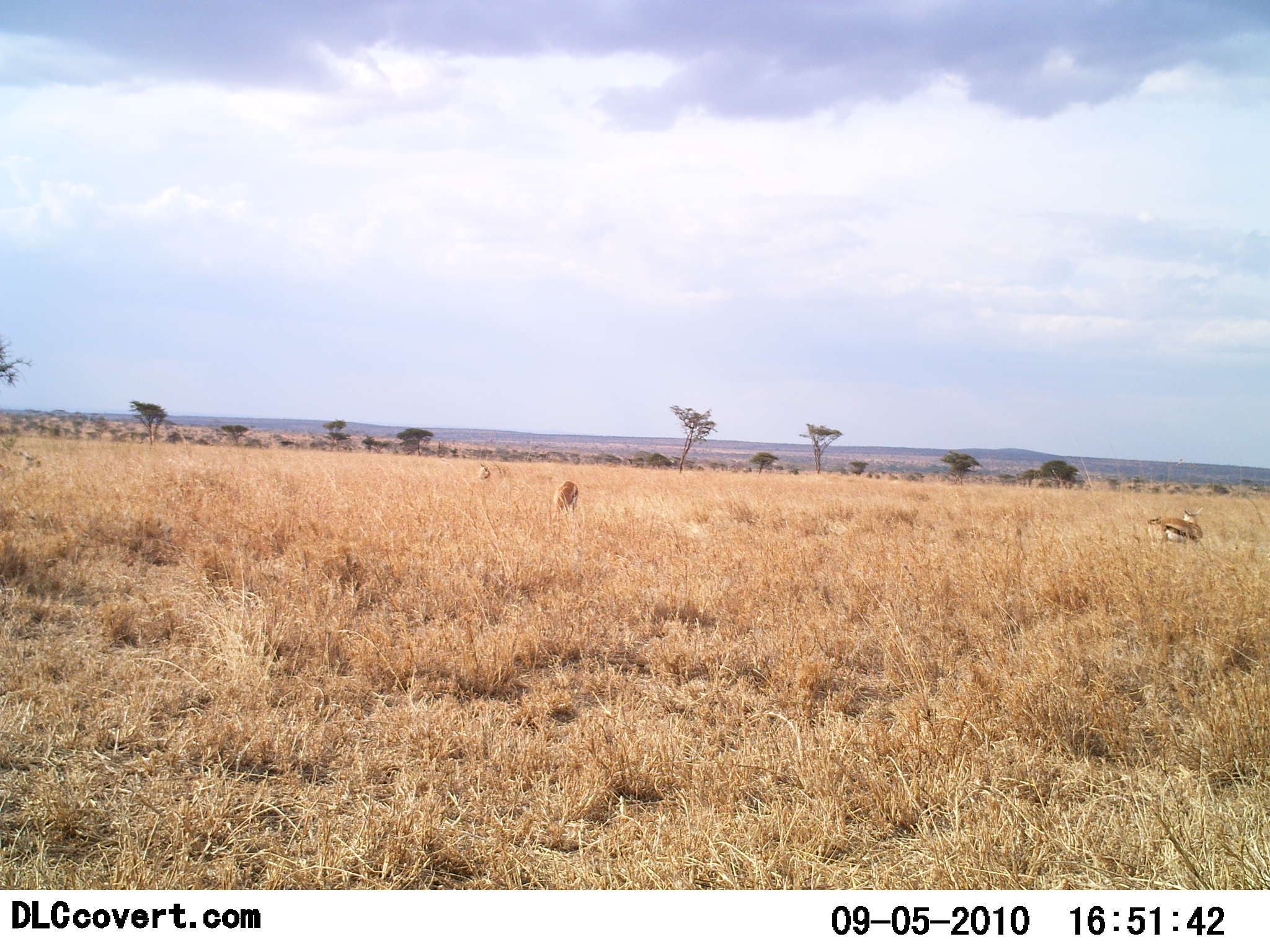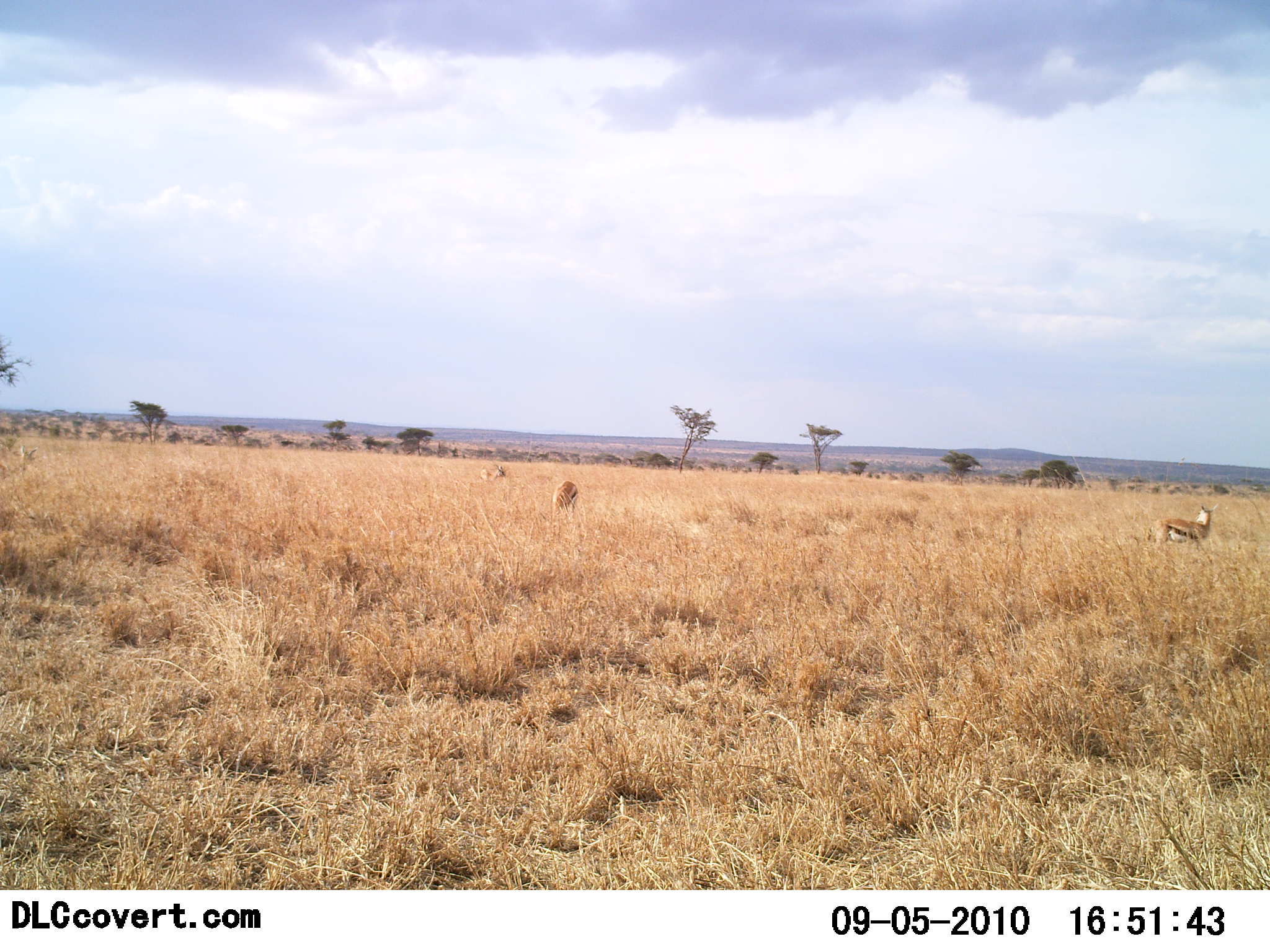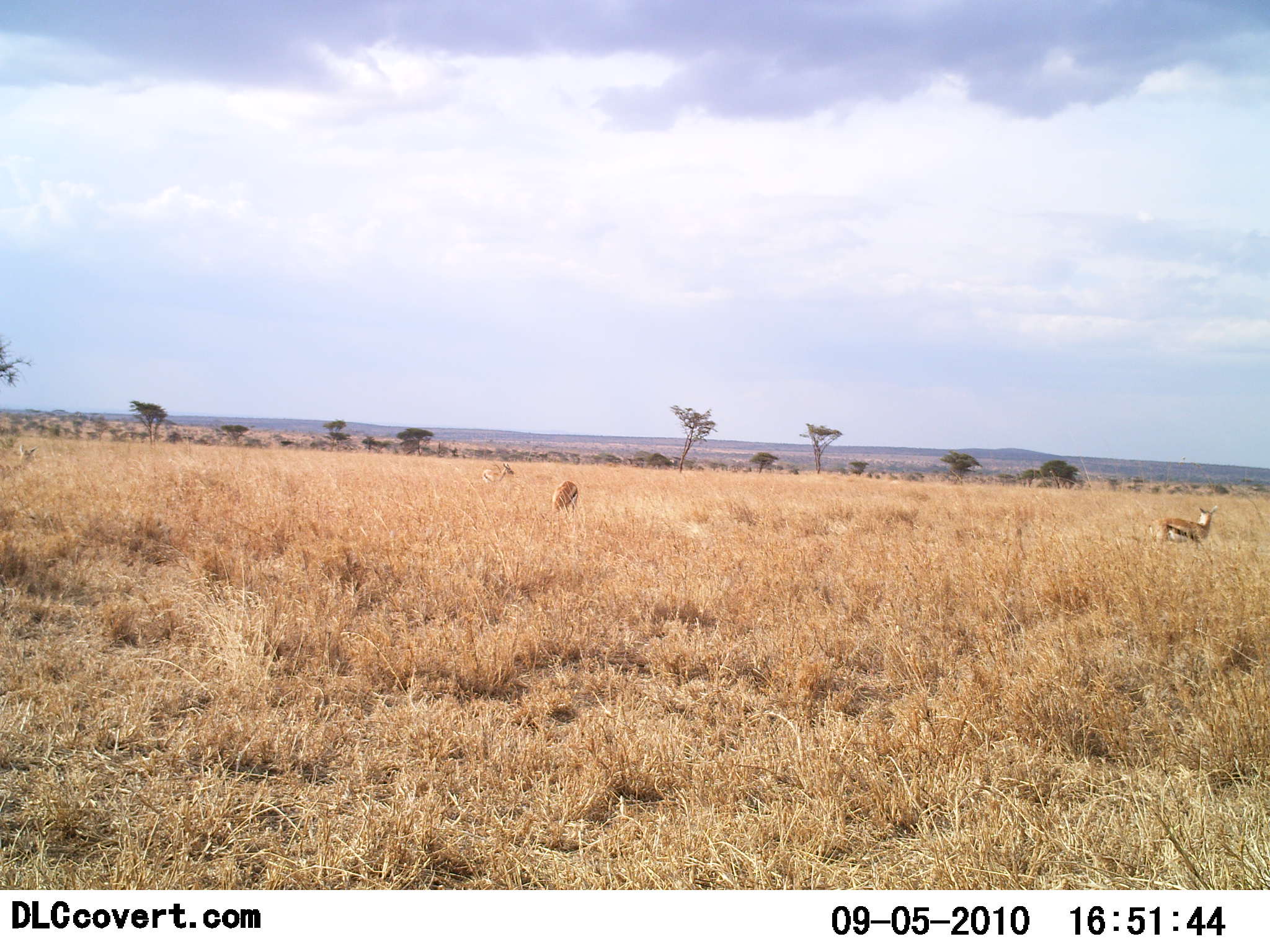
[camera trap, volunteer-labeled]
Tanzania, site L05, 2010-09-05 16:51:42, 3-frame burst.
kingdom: Animalia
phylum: Chordata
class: Mammalia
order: Artiodactyla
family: Bovidae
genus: Eudorcas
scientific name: Eudorcas thomsonii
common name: thomson's gazelle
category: gazellethomsons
Gazellethomsons (thomson's gazelle) (Eudorcas thomsonii), count 3. Behavior (volunteer vote fractions): standing 77%, resting 0%, moving 31%, interacting 0%. Young present (vote fraction): 0%. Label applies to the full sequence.